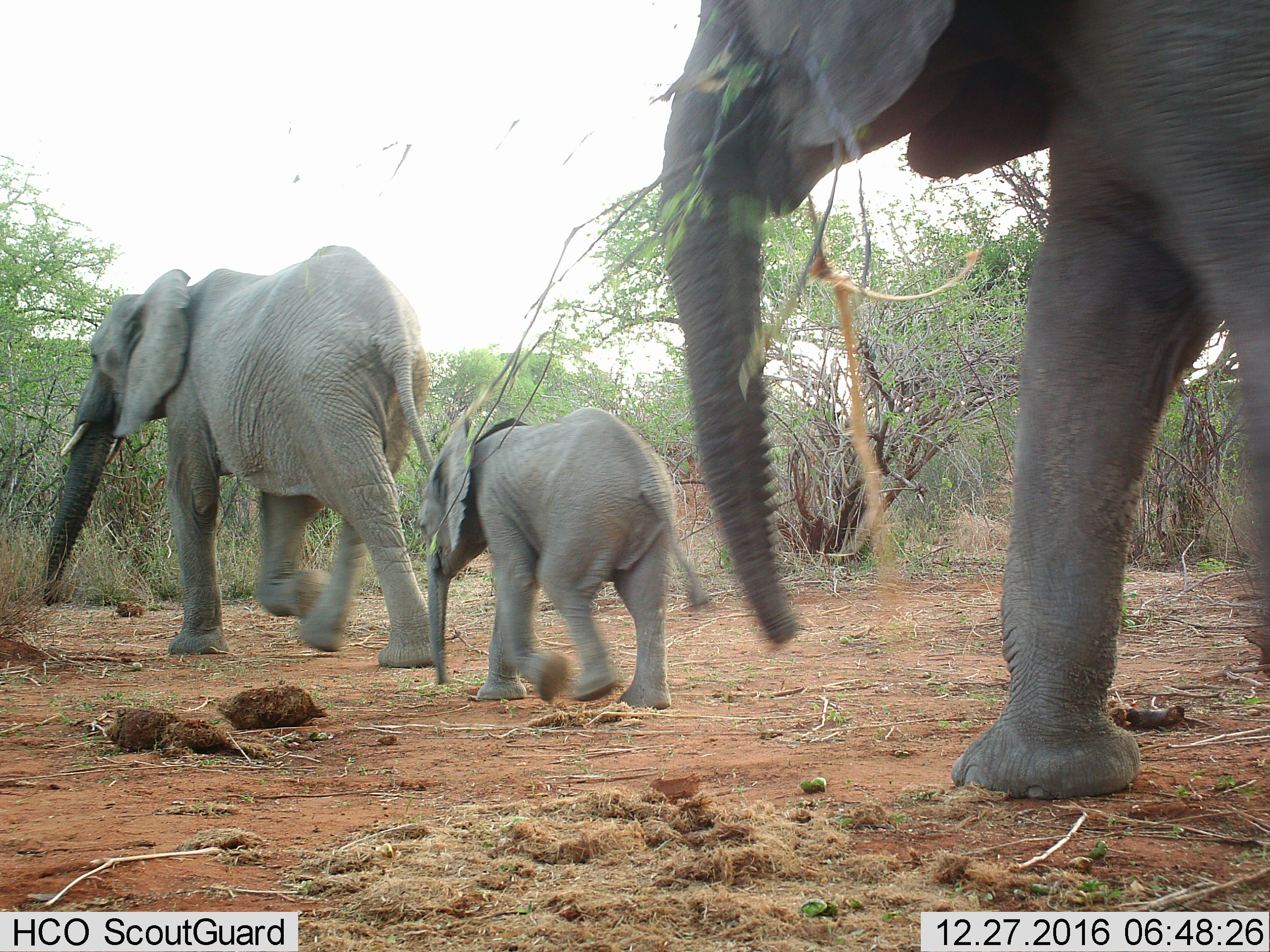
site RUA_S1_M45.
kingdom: Animalia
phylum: Chordata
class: Mammalia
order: Proboscidea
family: Elephantidae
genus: Loxodonta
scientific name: Loxodonta africana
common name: african bush elephant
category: elephant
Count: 3.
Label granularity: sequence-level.